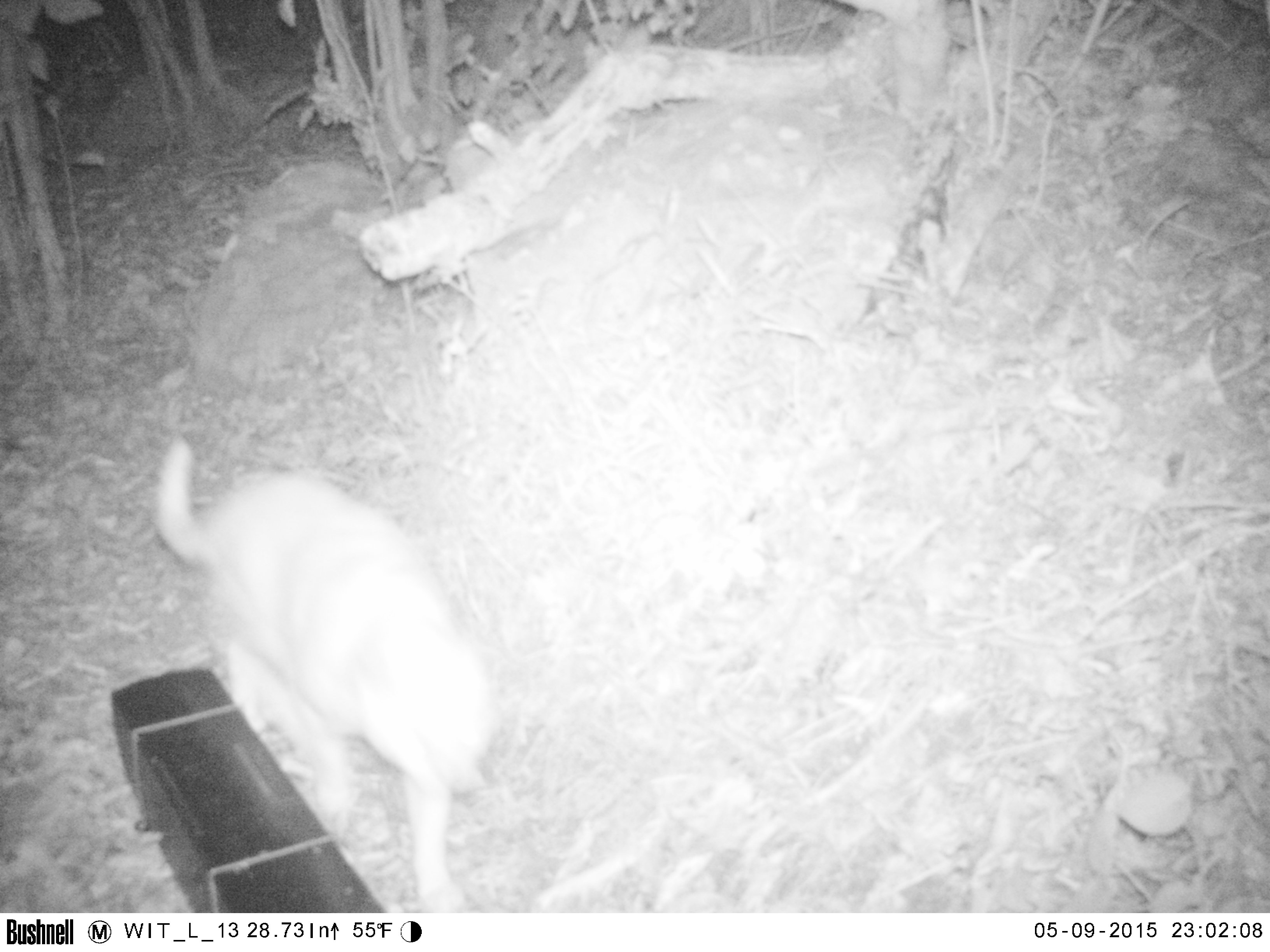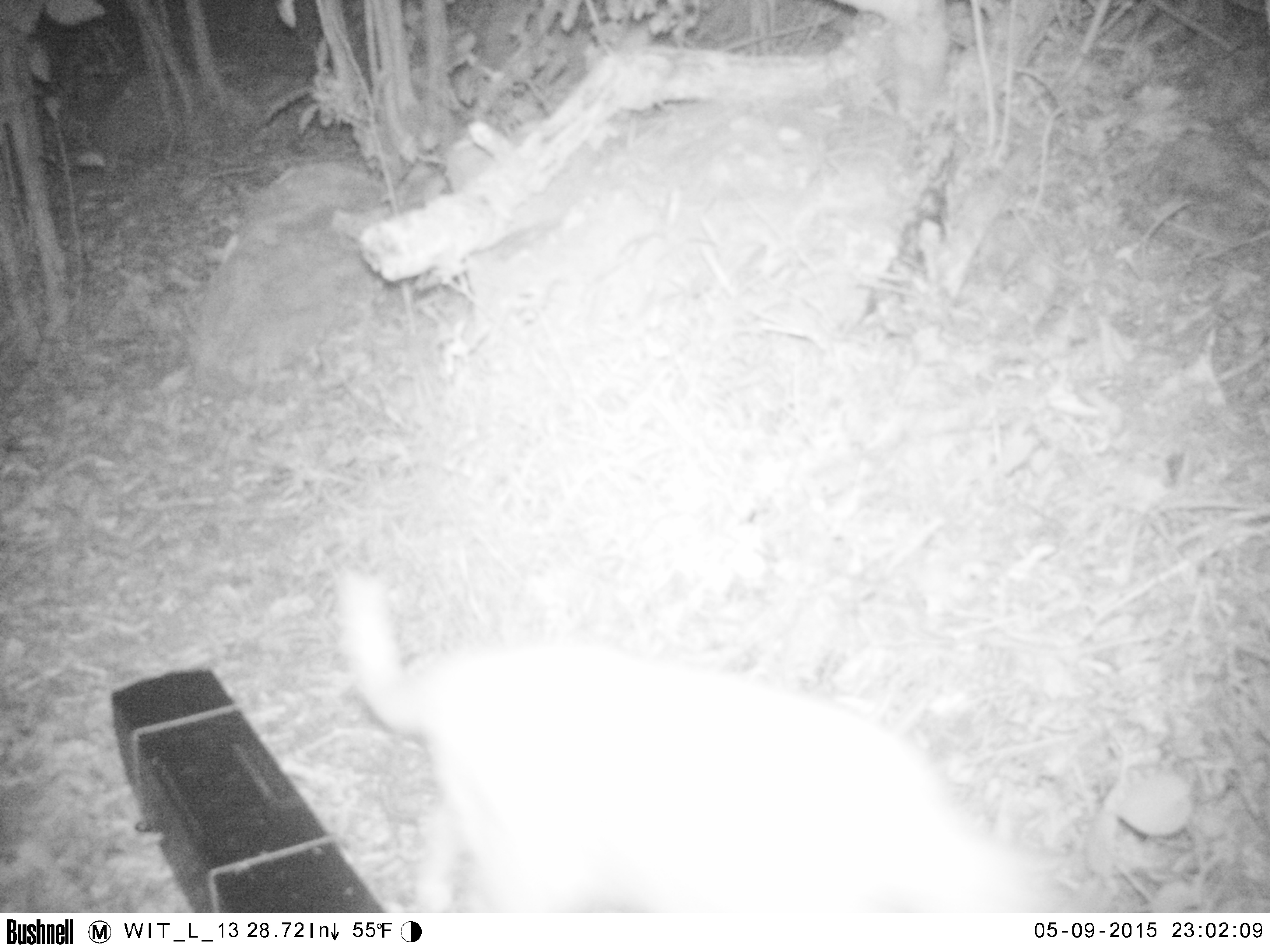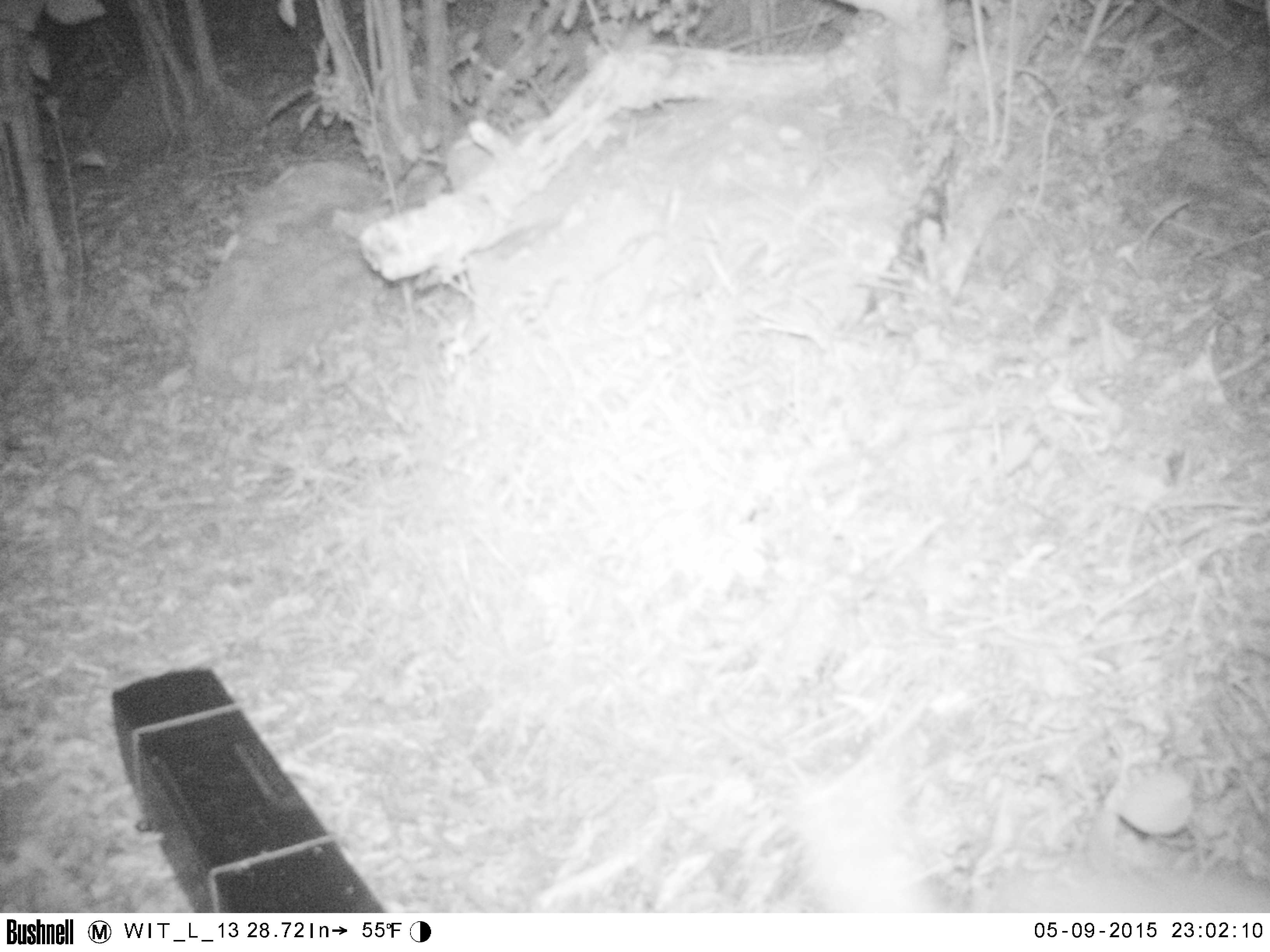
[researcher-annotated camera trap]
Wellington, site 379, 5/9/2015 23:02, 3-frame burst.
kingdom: Animalia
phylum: Chordata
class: Mammalia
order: Carnivora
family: Felidae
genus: Felis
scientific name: Felis catus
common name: cat